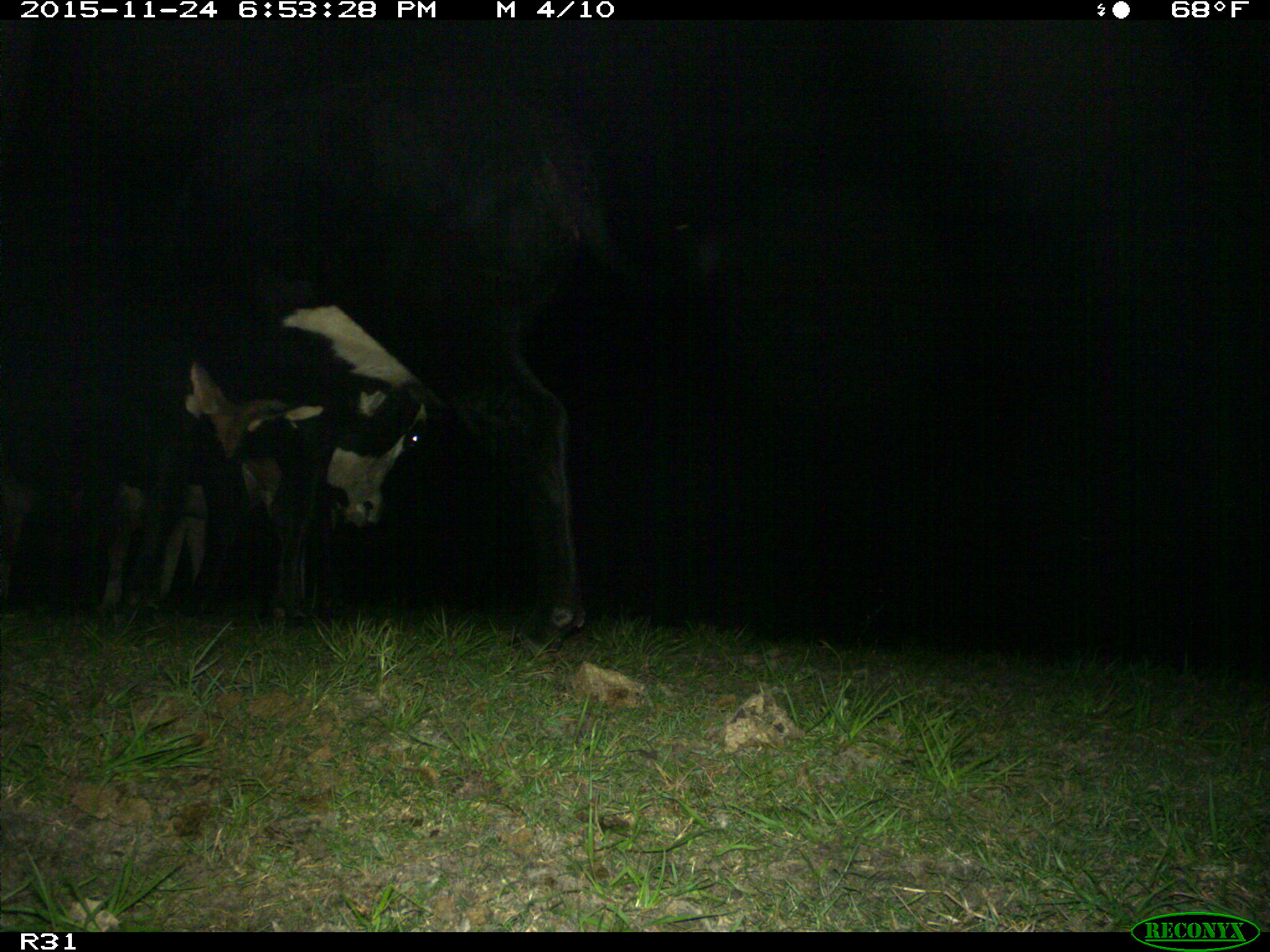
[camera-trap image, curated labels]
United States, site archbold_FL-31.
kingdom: Animalia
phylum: Chordata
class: Mammalia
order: Artiodactyla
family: Bovidae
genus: Bos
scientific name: Bos taurus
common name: domestic cow